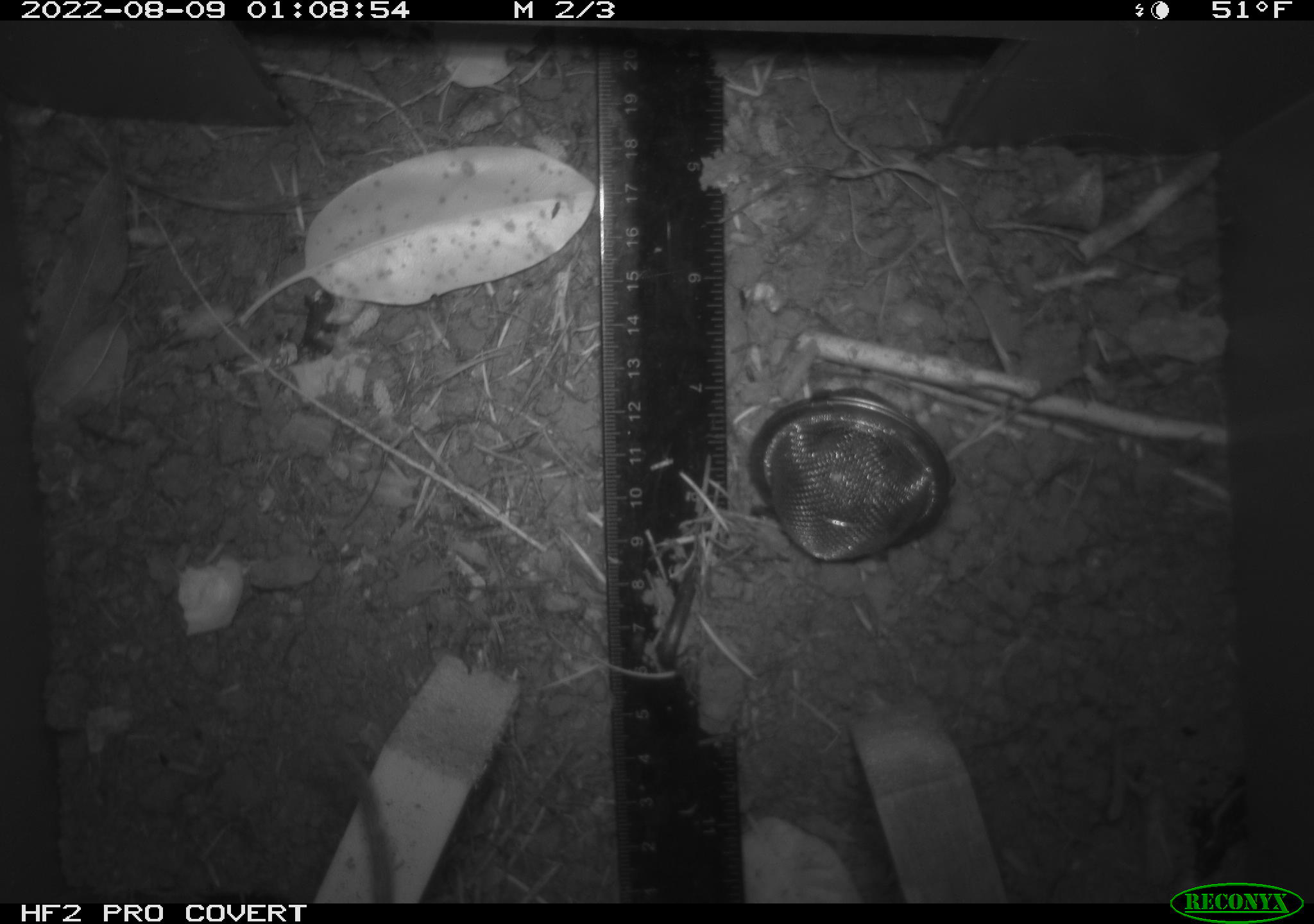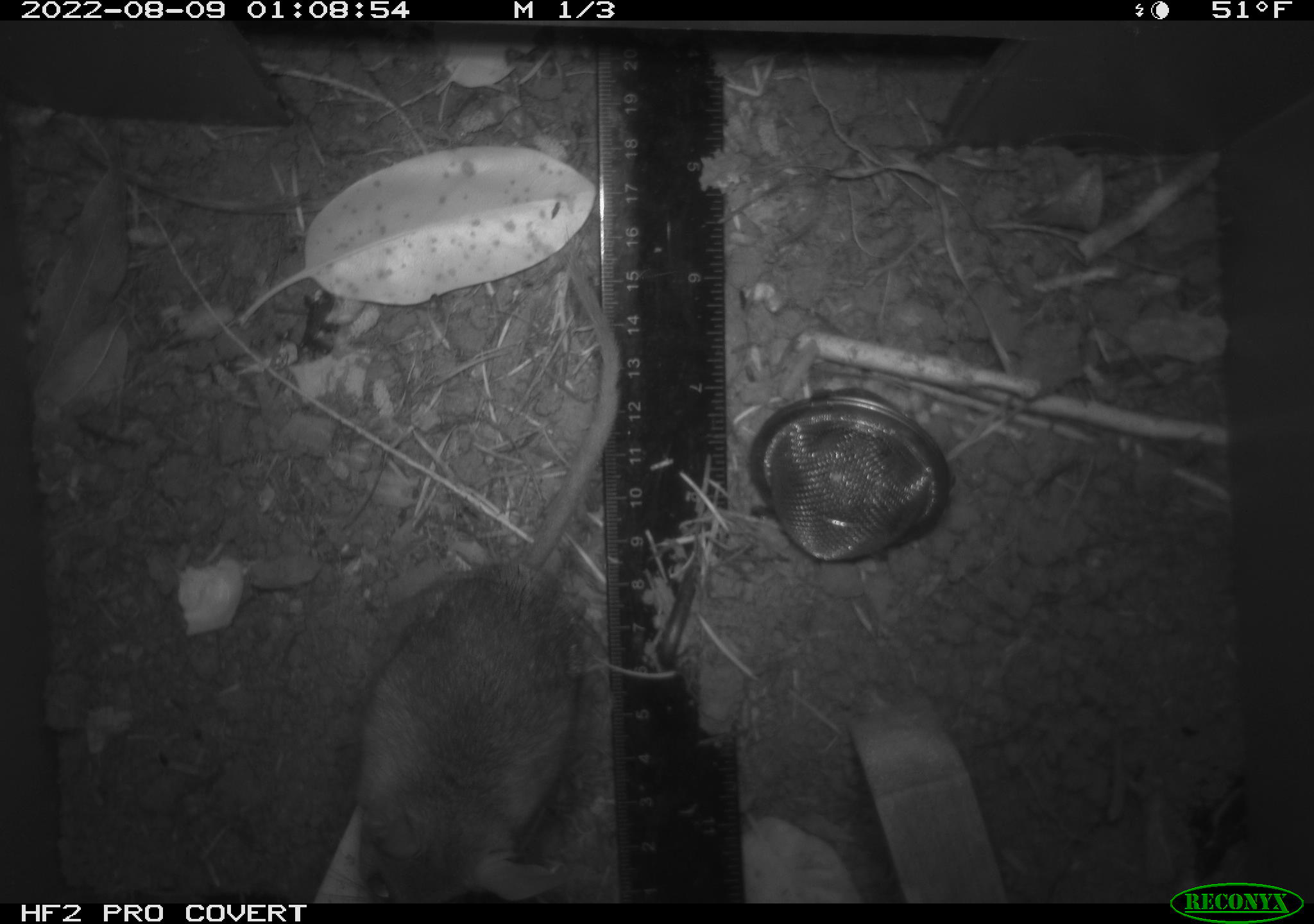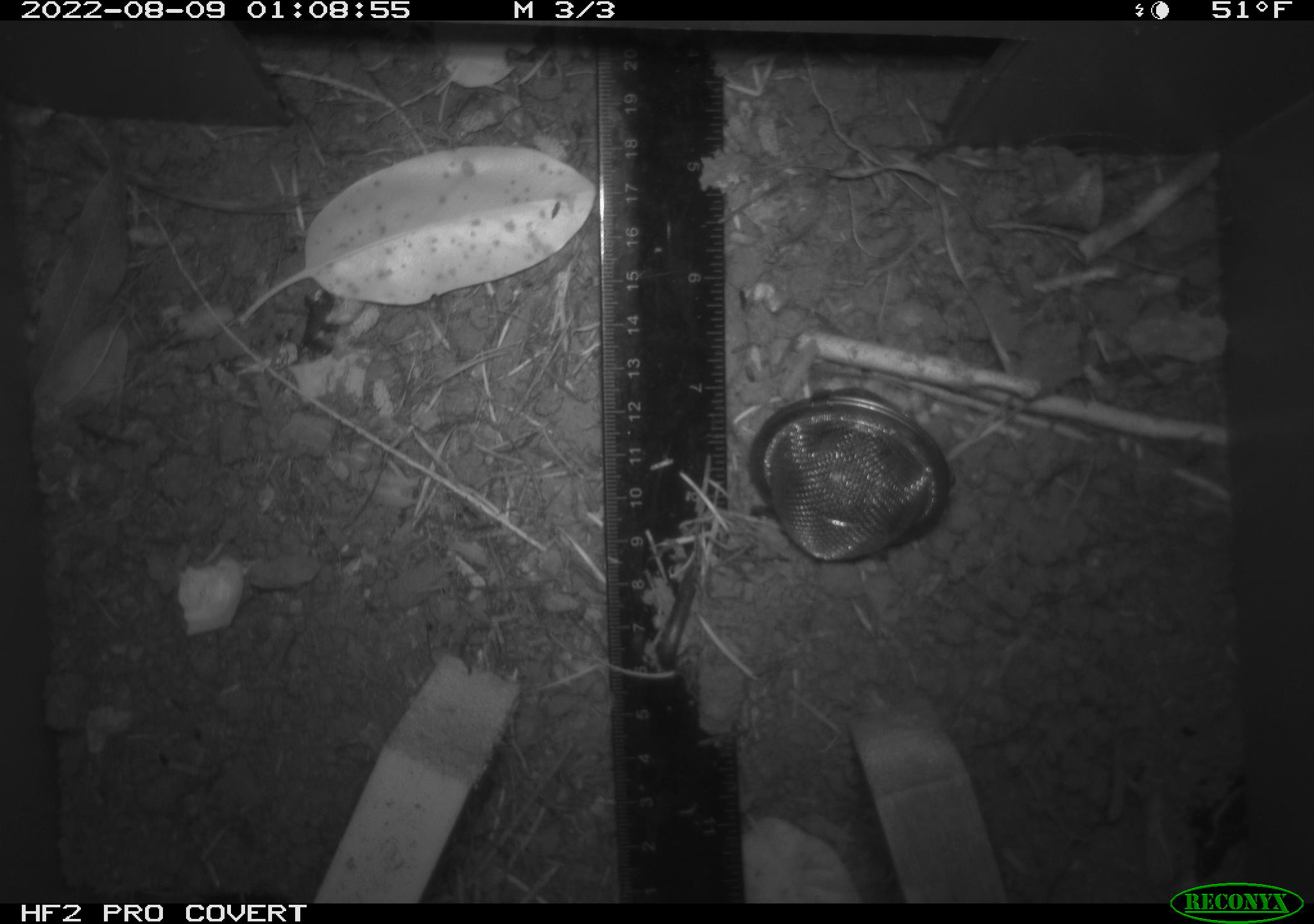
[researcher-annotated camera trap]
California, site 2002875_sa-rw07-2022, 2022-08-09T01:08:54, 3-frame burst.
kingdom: Animalia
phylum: Chordata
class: Mammalia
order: Rodentia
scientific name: Rodentia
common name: mouse species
Mouse species (Rodentia).